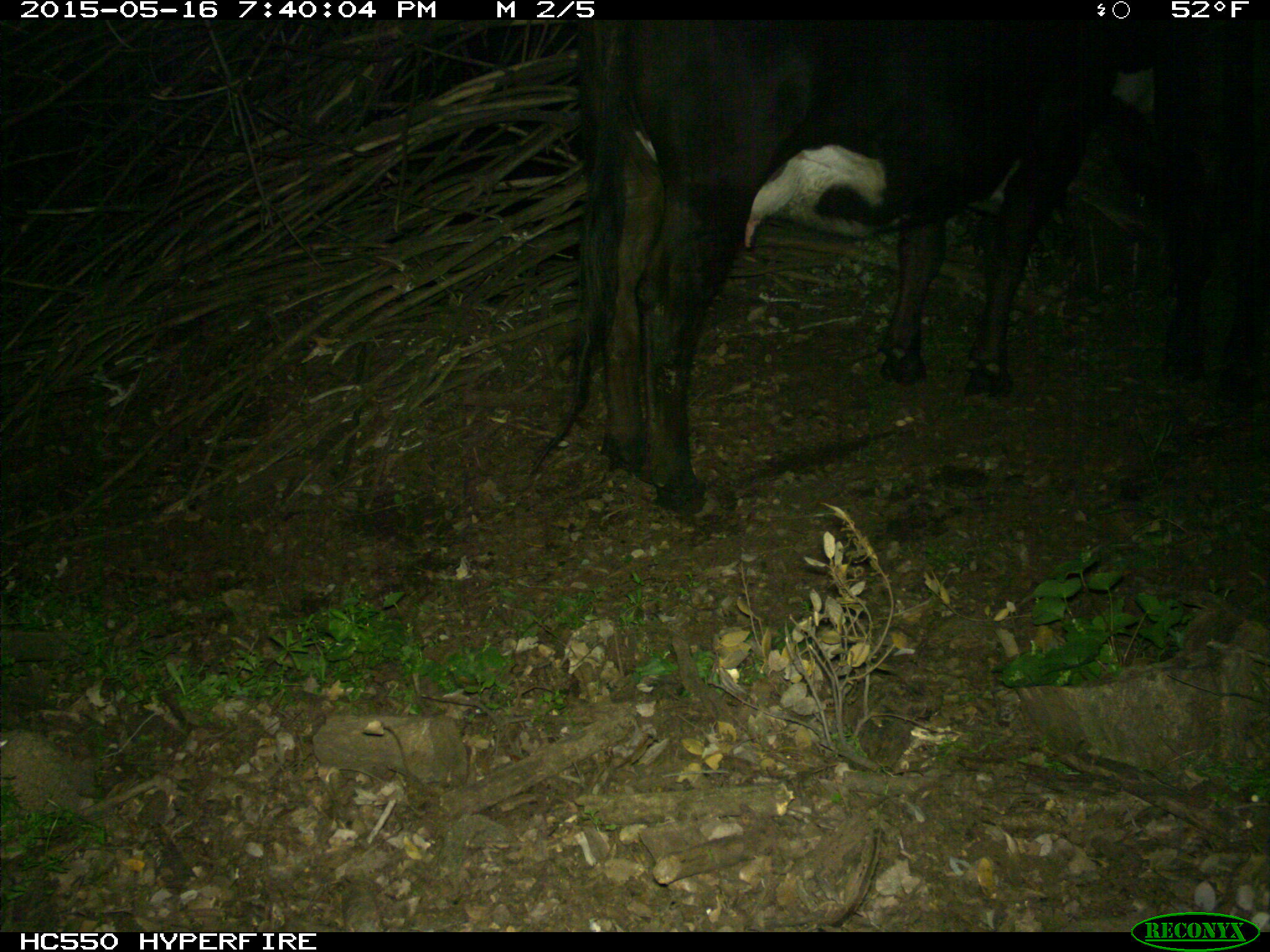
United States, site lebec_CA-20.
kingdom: Animalia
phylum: Chordata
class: Mammalia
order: Artiodactyla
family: Bovidae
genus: Bos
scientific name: Bos taurus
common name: domestic cow